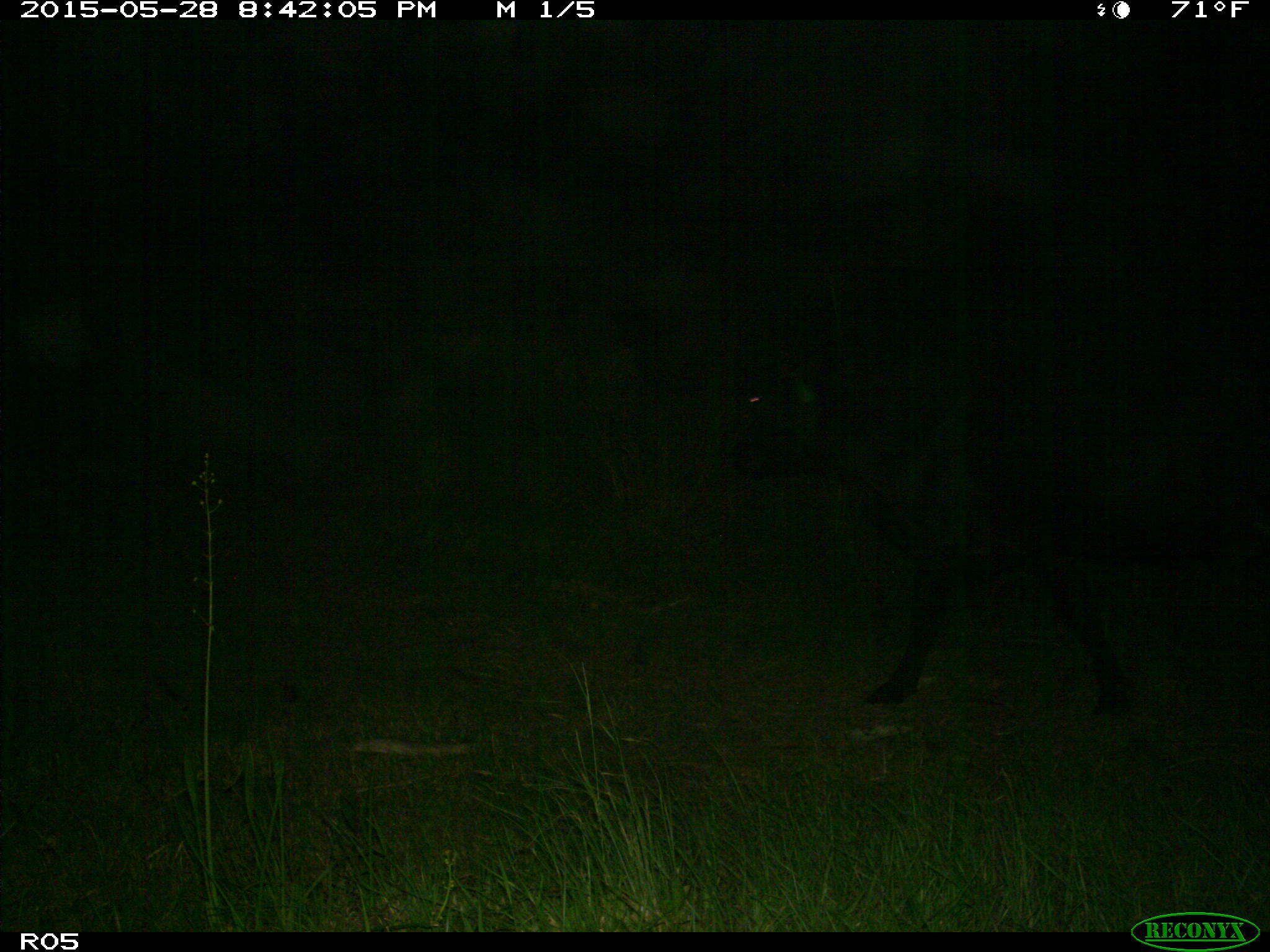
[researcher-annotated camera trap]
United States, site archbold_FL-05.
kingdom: Animalia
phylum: Chordata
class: Mammalia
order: Artiodactyla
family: Bovidae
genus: Bos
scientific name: Bos taurus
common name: domestic cow